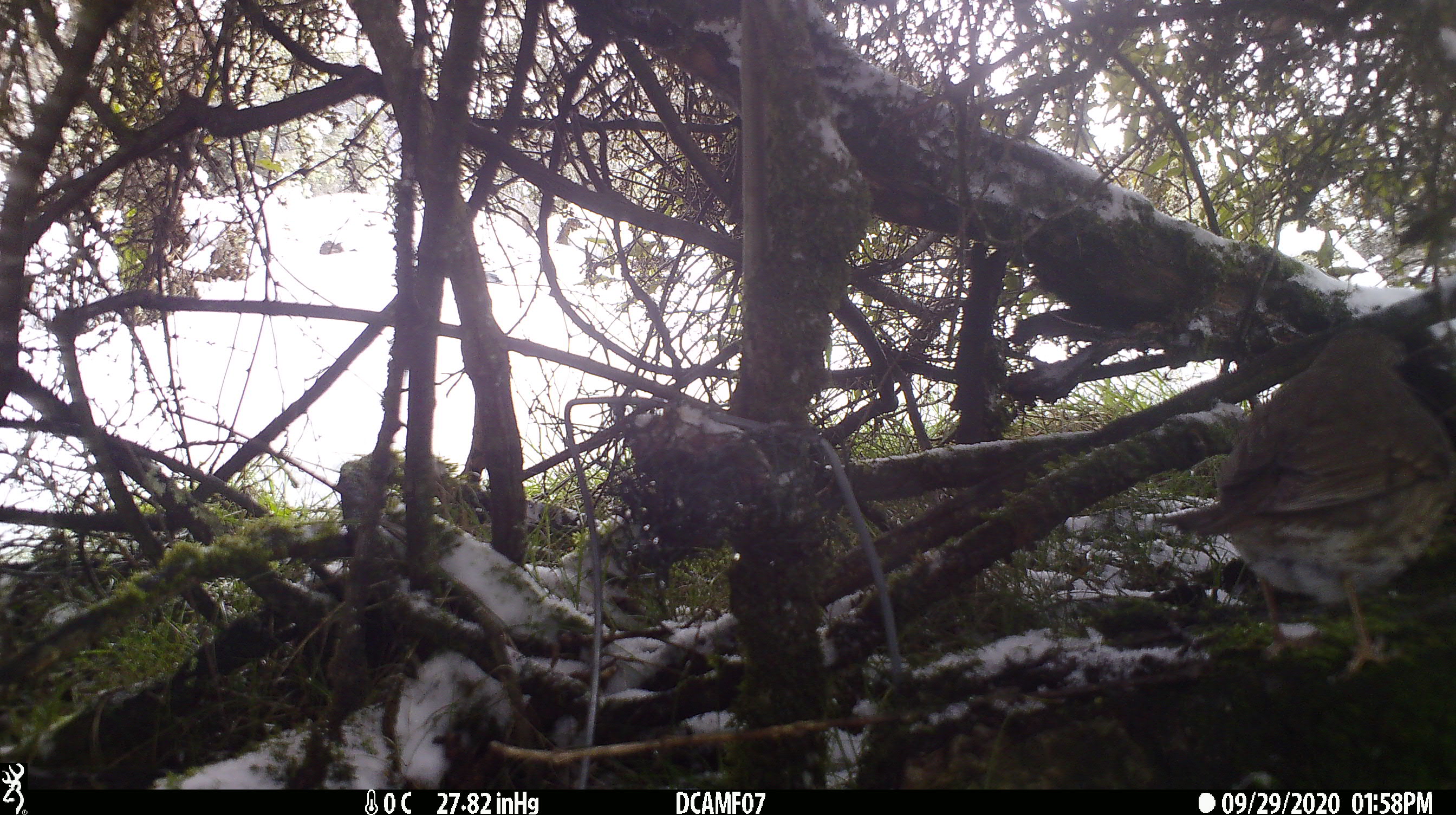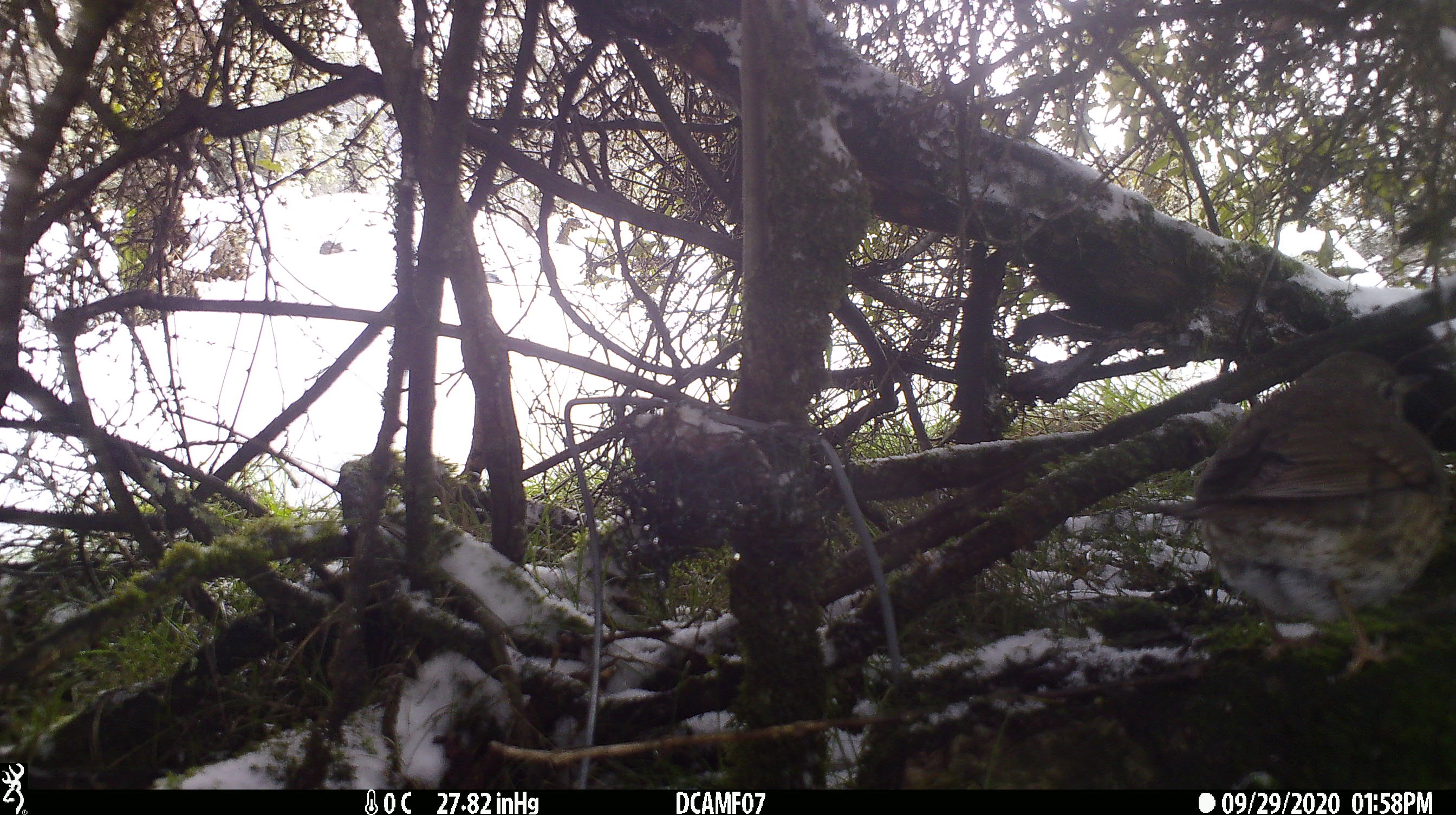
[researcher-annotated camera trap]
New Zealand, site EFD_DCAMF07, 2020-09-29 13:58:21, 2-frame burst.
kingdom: Animalia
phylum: Chordata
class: Aves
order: Passeriformes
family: Turdidae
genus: Turdus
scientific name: Turdus philomelos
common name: song thrush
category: thrush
Thrush (song thrush) (Turdus philomelos).